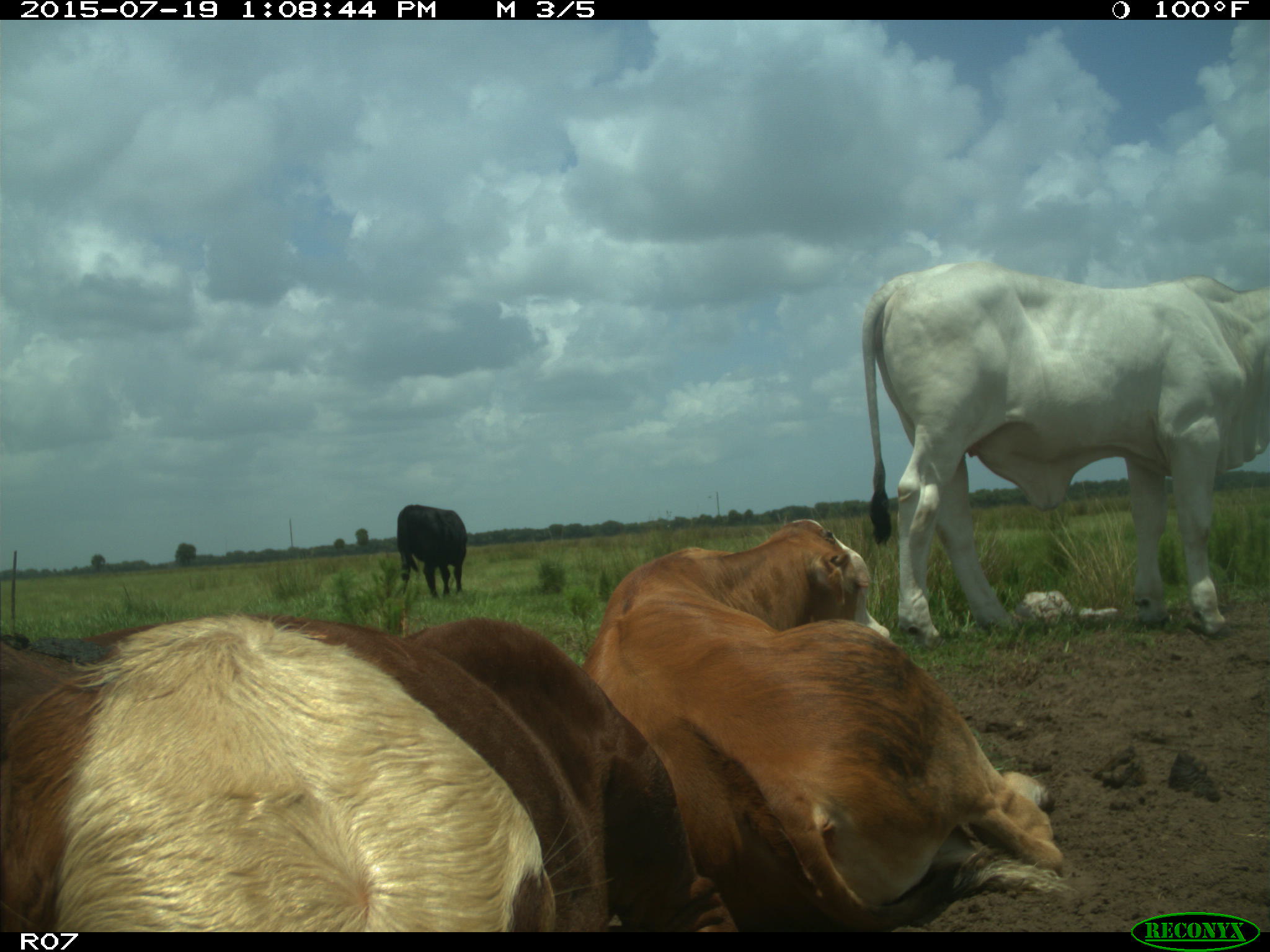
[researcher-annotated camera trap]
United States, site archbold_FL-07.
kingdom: Animalia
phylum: Chordata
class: Mammalia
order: Artiodactyla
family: Bovidae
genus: Bos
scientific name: Bos taurus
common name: domestic cow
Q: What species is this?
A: Bos taurus (domestic cow).